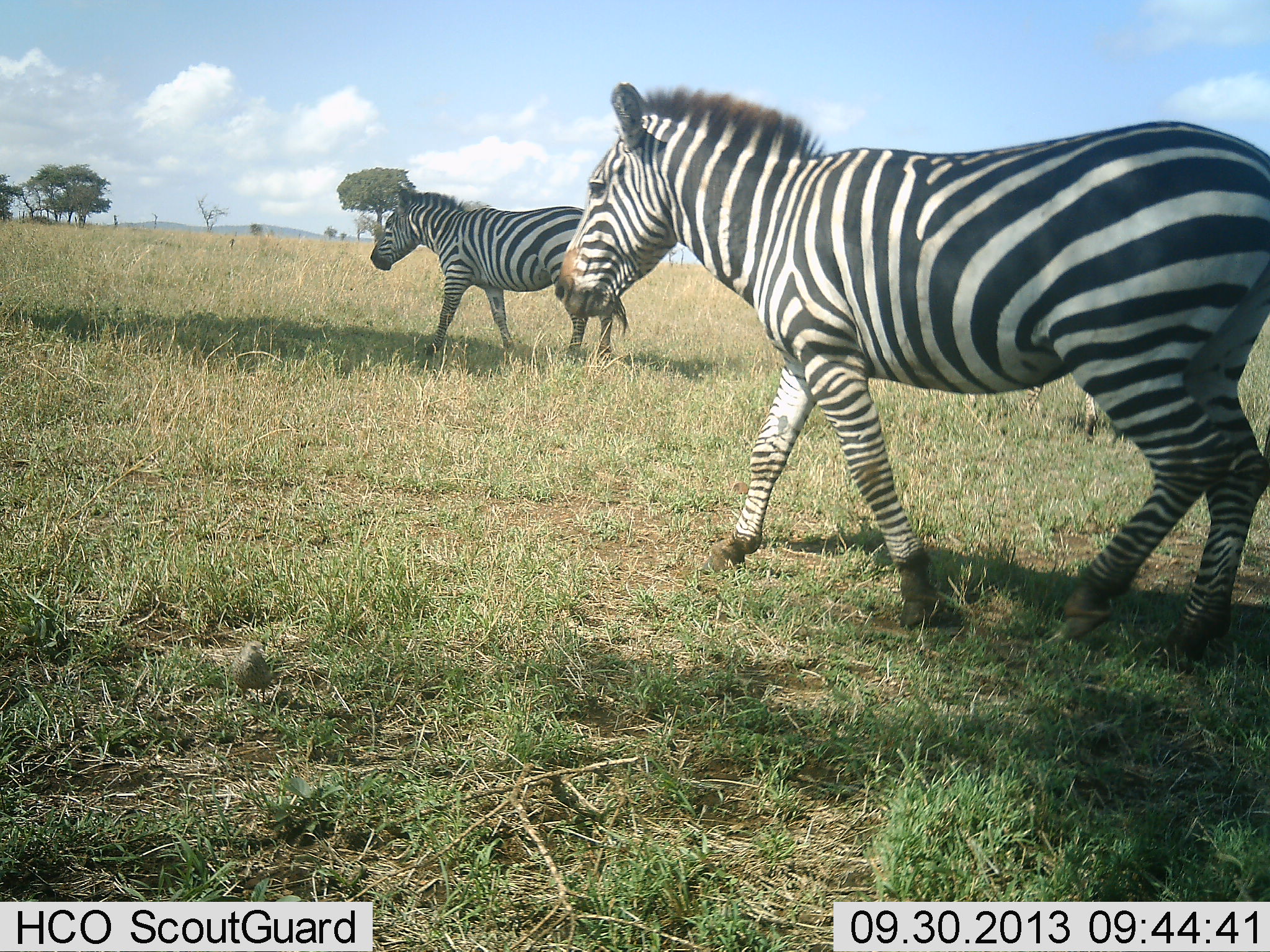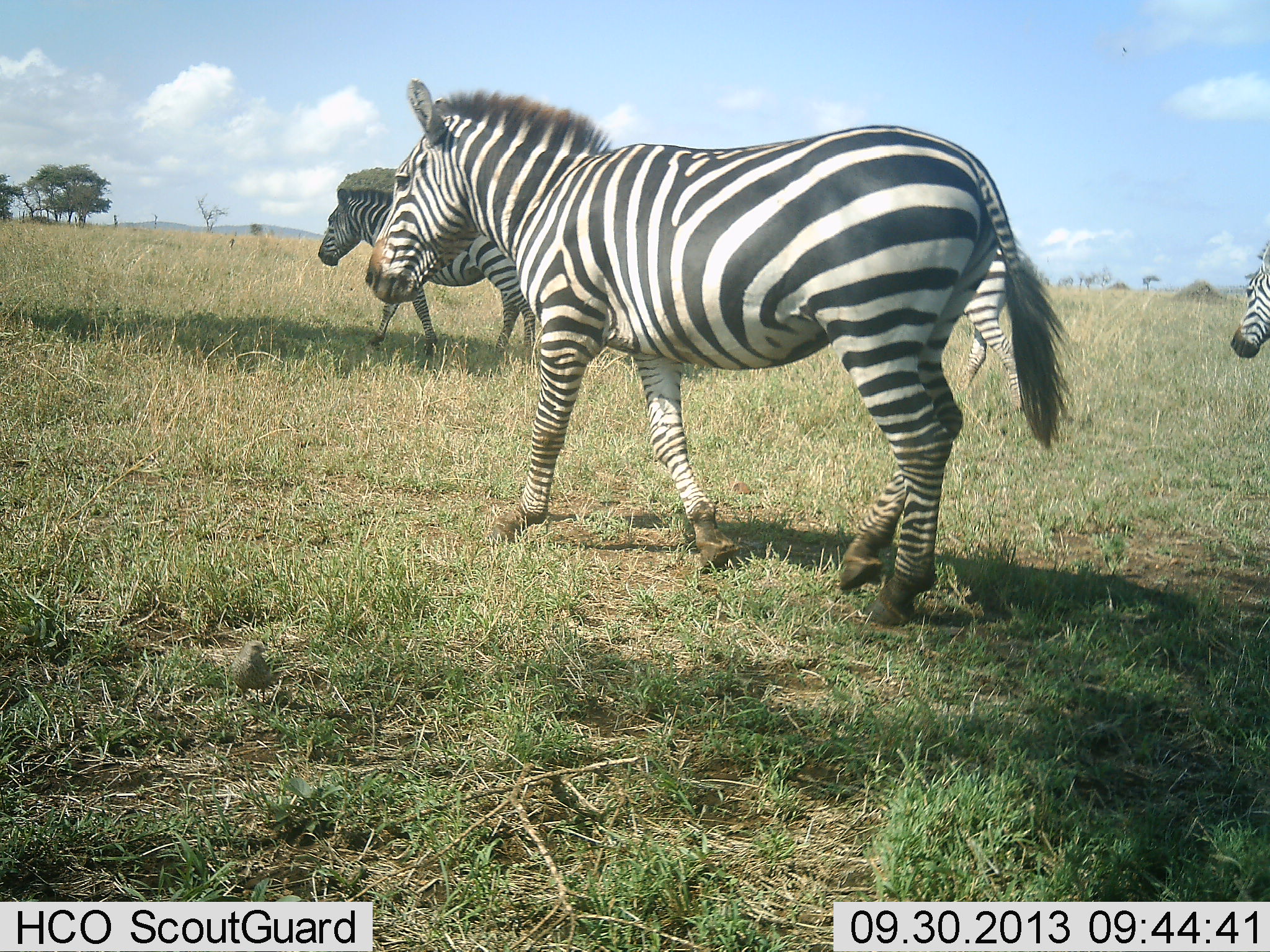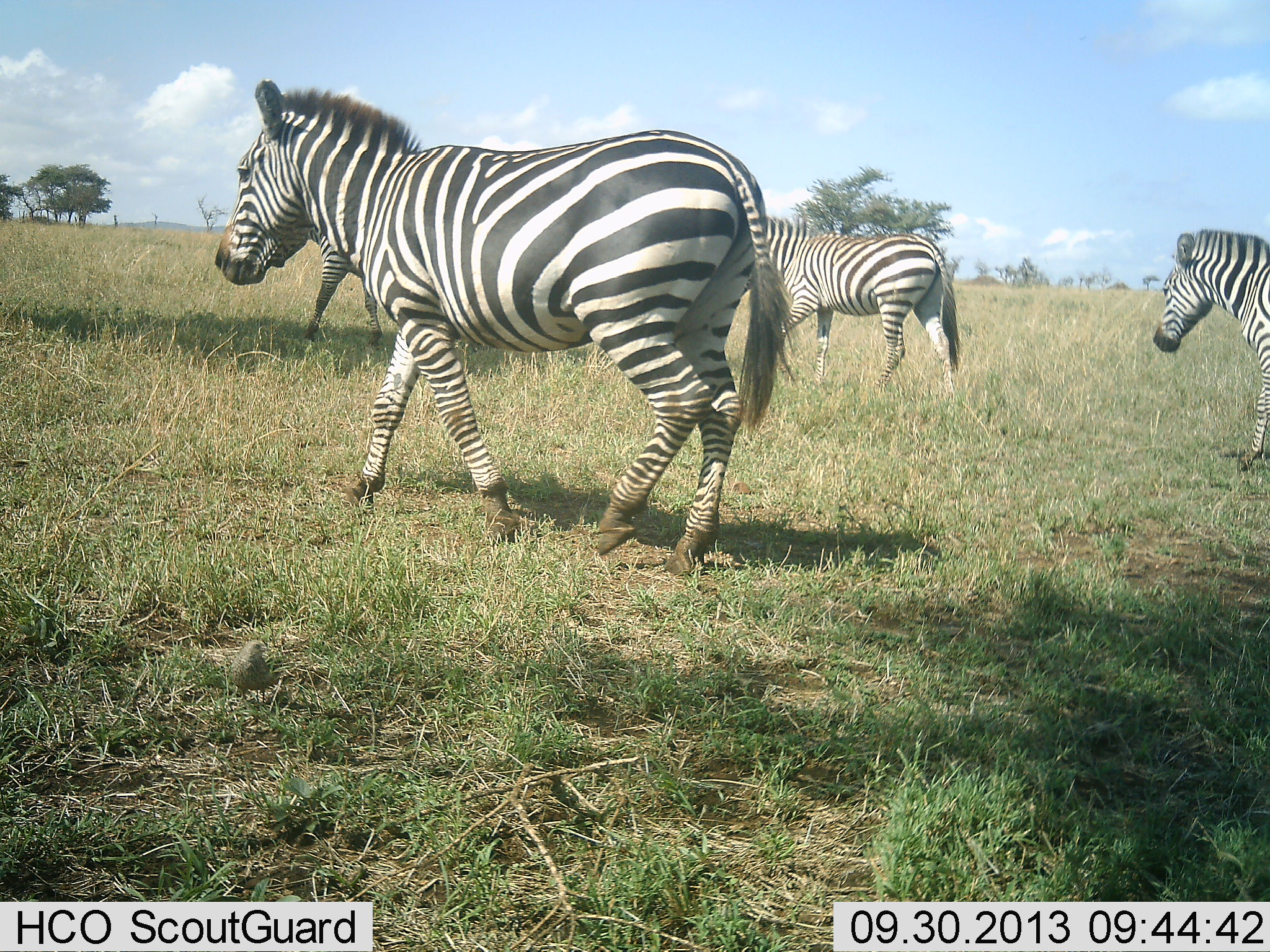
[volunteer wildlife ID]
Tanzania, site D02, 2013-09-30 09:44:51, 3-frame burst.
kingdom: Animalia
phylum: Chordata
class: Mammalia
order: Perissodactyla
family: Equidae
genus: Equus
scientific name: Equus quagga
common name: plains zebra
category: zebra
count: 4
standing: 0%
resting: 0%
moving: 100%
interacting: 0%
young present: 3%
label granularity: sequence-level